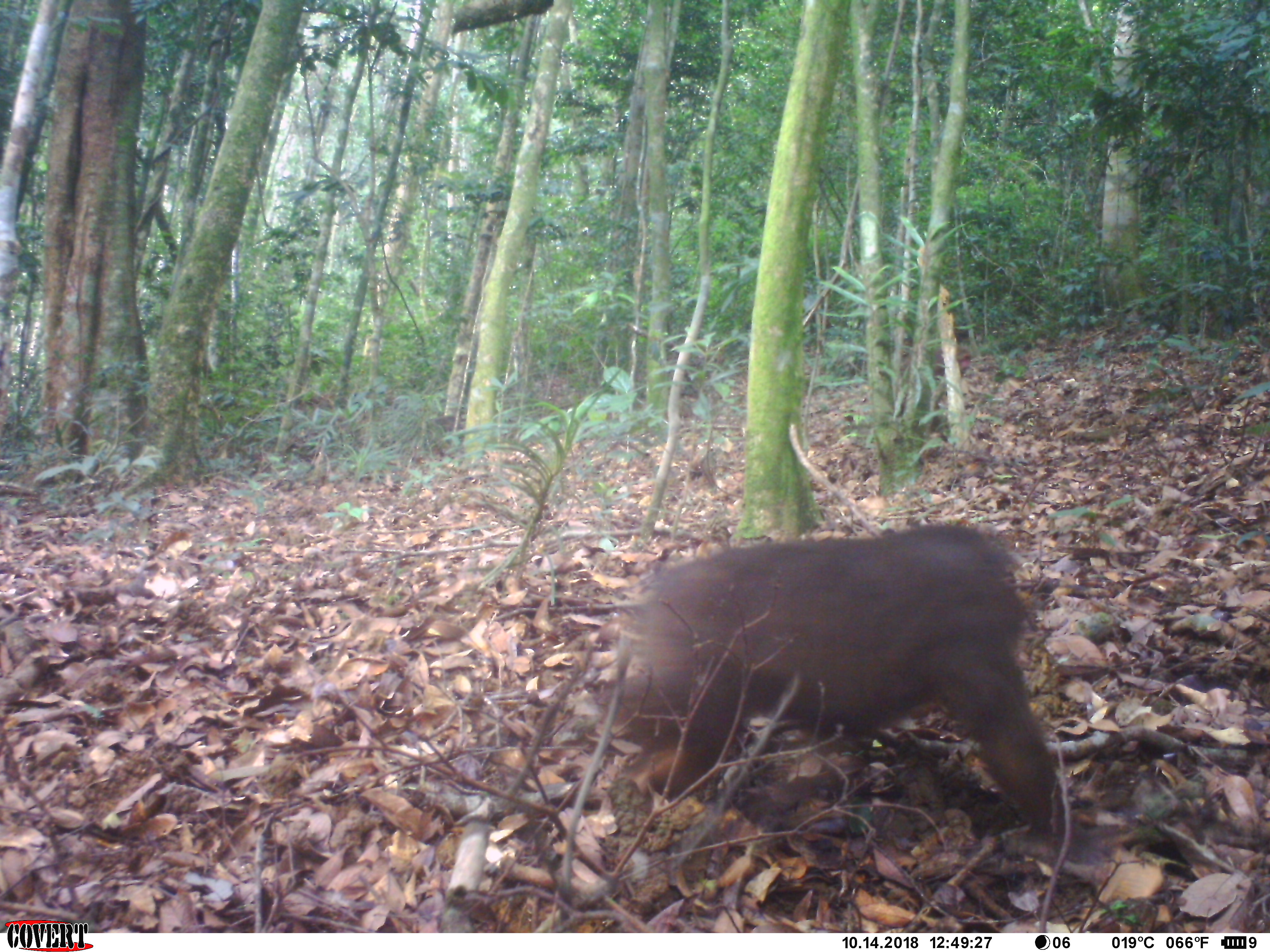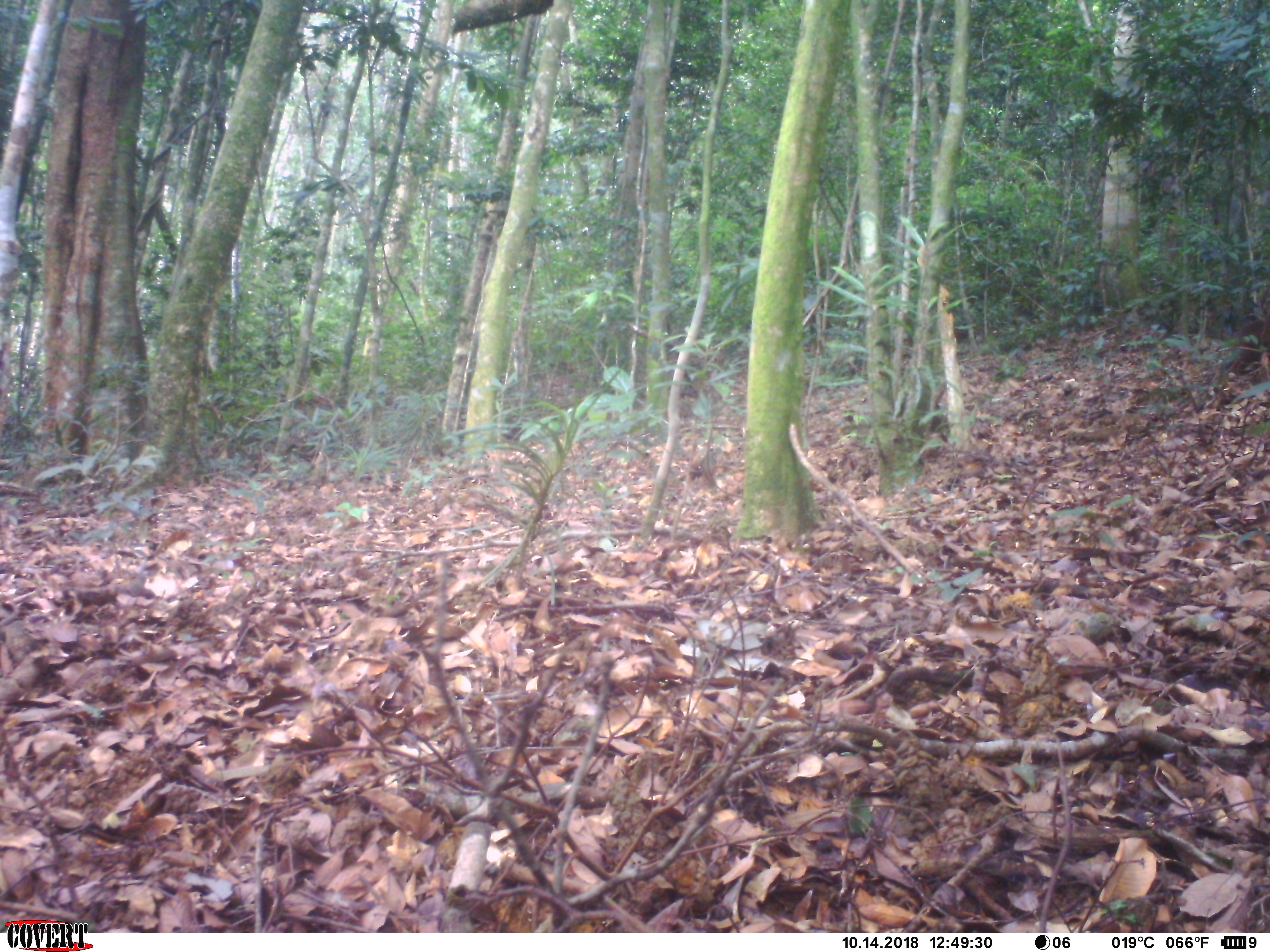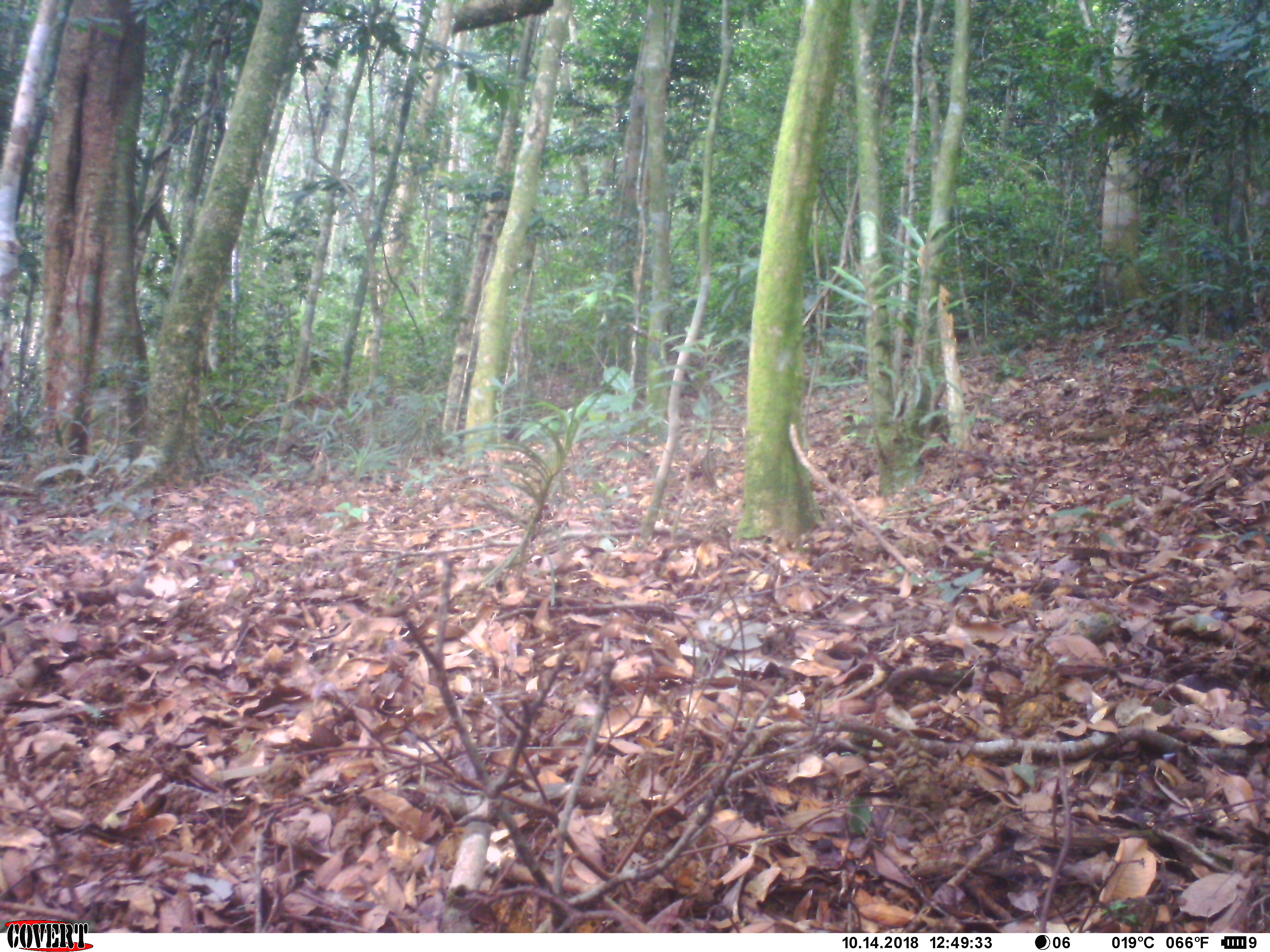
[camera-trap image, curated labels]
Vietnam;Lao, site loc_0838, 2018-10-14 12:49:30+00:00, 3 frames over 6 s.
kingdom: Animalia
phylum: Chordata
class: Mammalia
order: Primates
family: Cercopithecidae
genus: Macaca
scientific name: Macaca arctoides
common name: stump-tailed macaque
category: stump tailed macaque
Stump tailed macaque (stump-tailed macaque) (Macaca arctoides). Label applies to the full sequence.